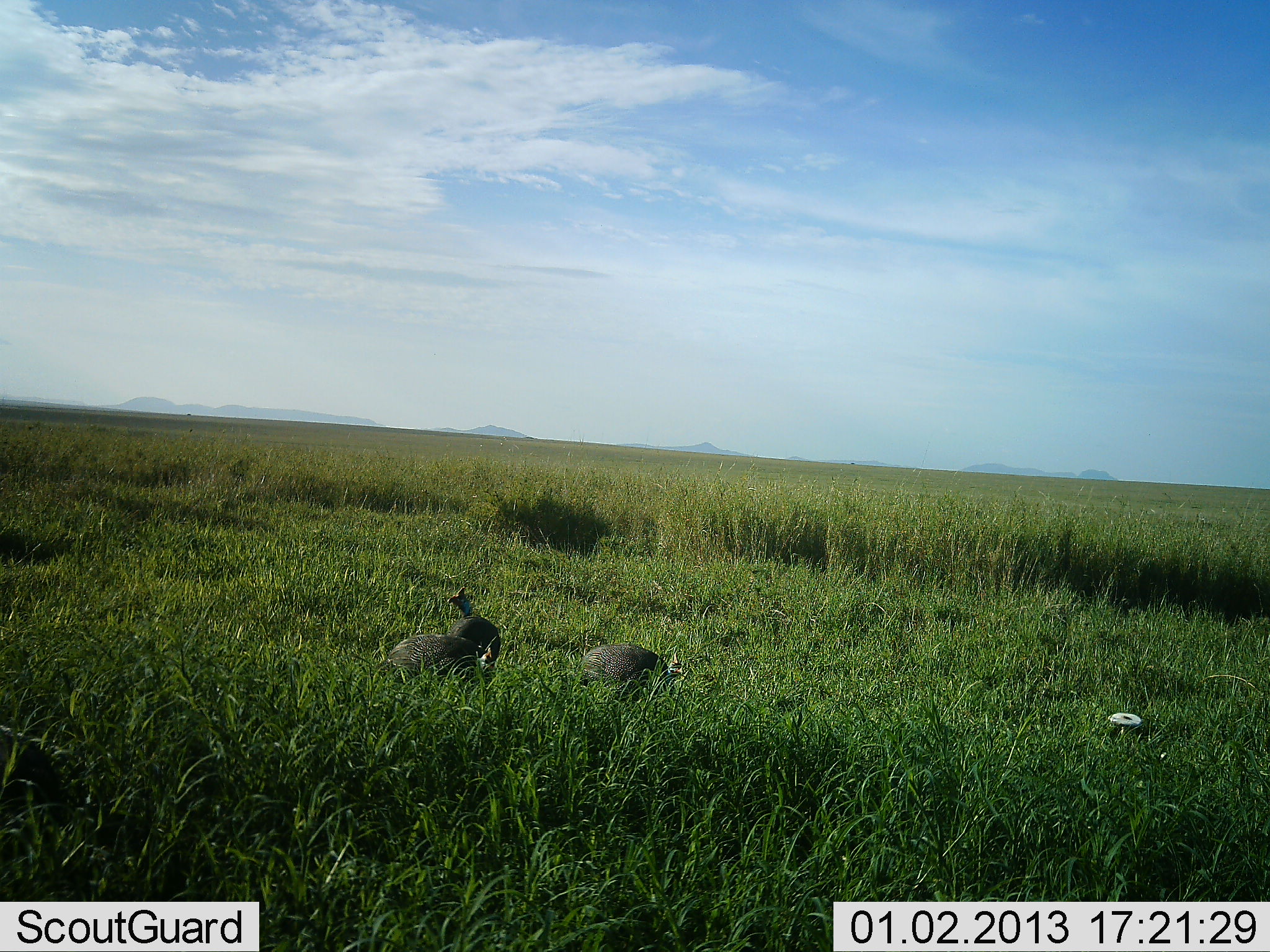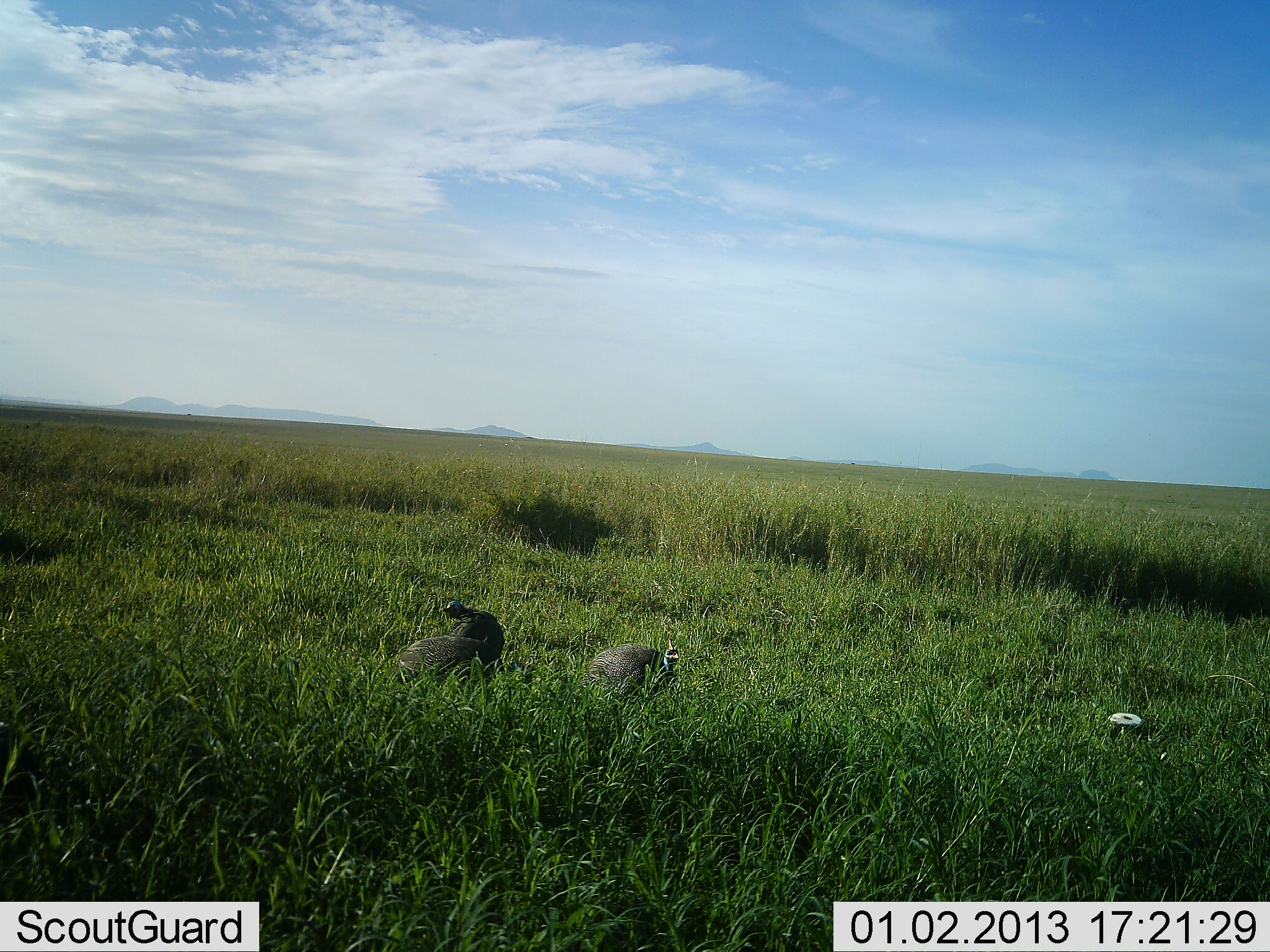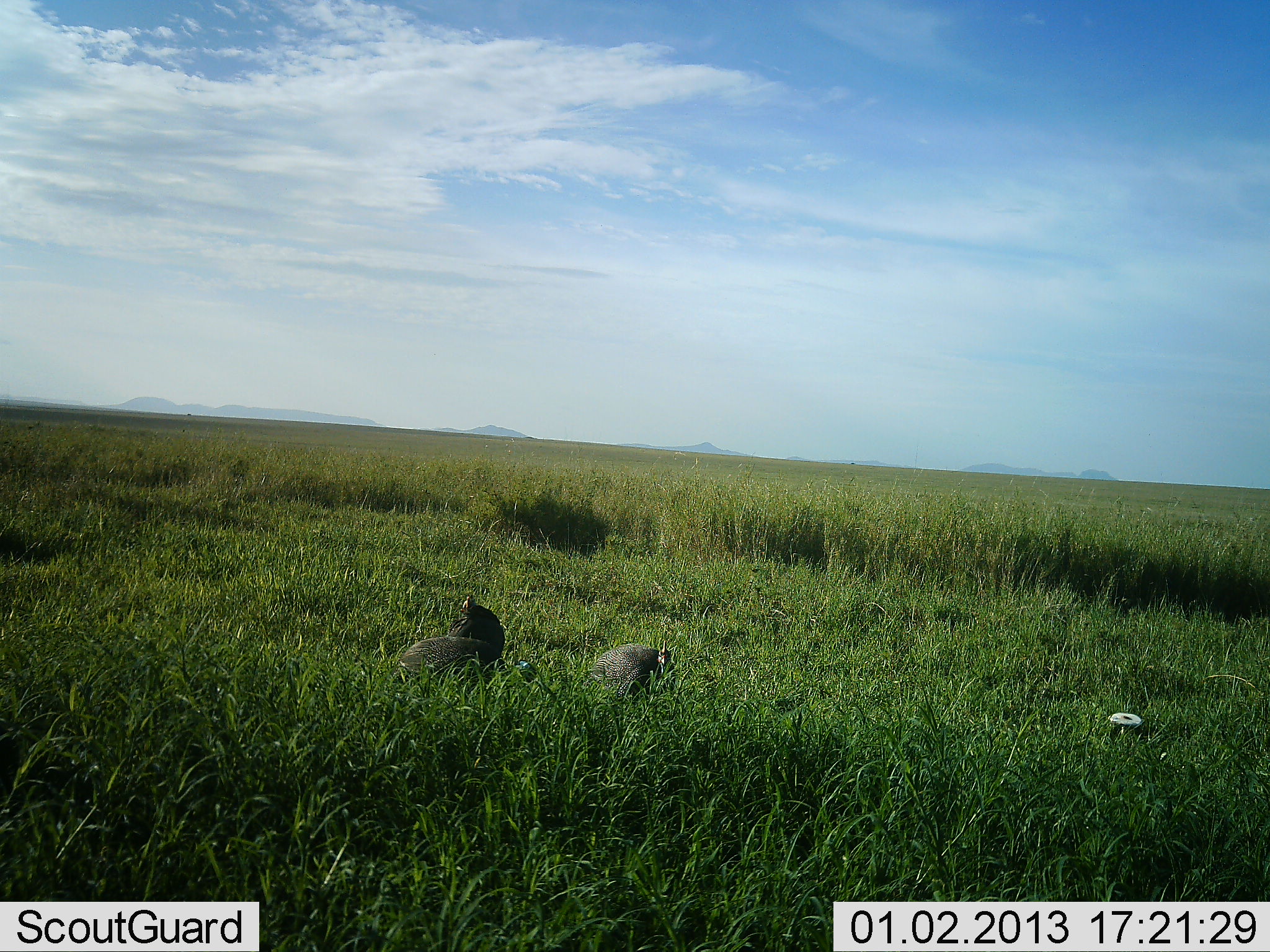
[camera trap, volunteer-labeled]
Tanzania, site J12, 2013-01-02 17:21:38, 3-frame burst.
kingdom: Animalia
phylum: Chordata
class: Aves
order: Galliformes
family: Numididae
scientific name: Numididae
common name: guinea fowl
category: guineafowl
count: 3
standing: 60%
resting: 4%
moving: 16%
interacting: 0%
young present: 0%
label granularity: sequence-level